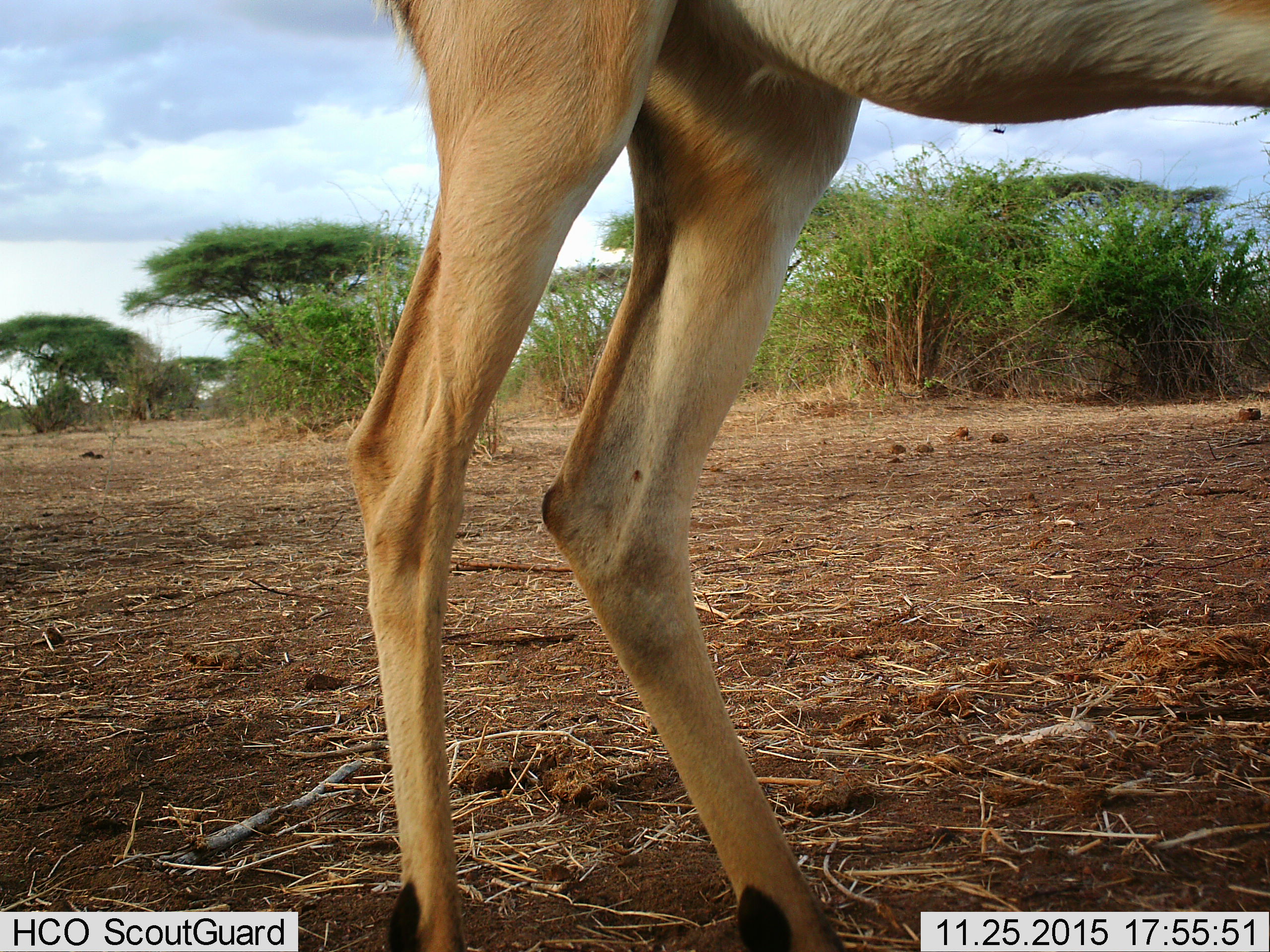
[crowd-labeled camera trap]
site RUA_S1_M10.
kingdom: Animalia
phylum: Chordata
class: Mammalia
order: Artiodactyla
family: Bovidae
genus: Aepyceros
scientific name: Aepyceros melampus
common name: impala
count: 1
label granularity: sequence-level